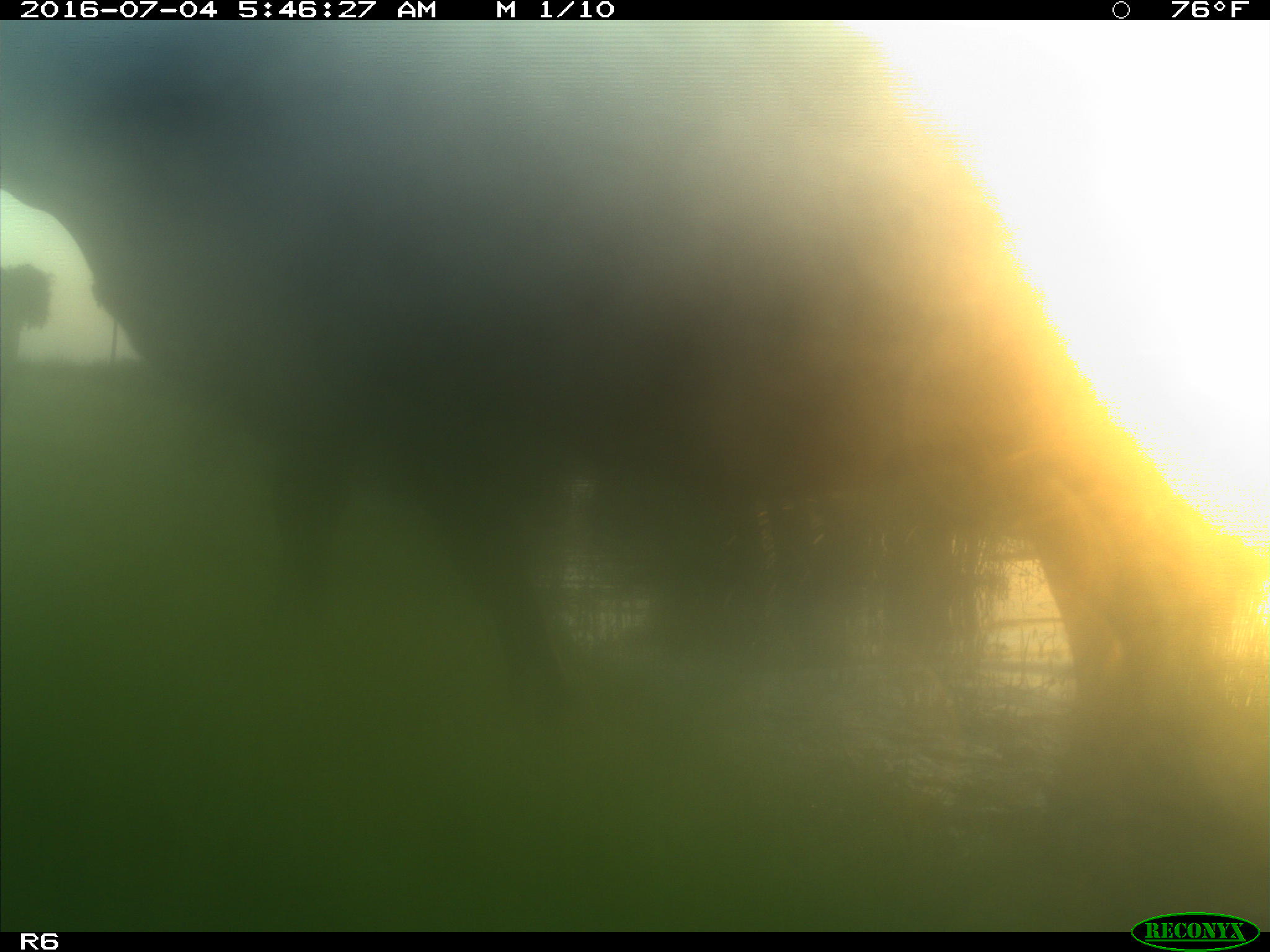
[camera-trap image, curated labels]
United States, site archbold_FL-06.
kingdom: Animalia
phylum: Chordata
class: Mammalia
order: Artiodactyla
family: Bovidae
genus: Bos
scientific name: Bos taurus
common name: domestic cow